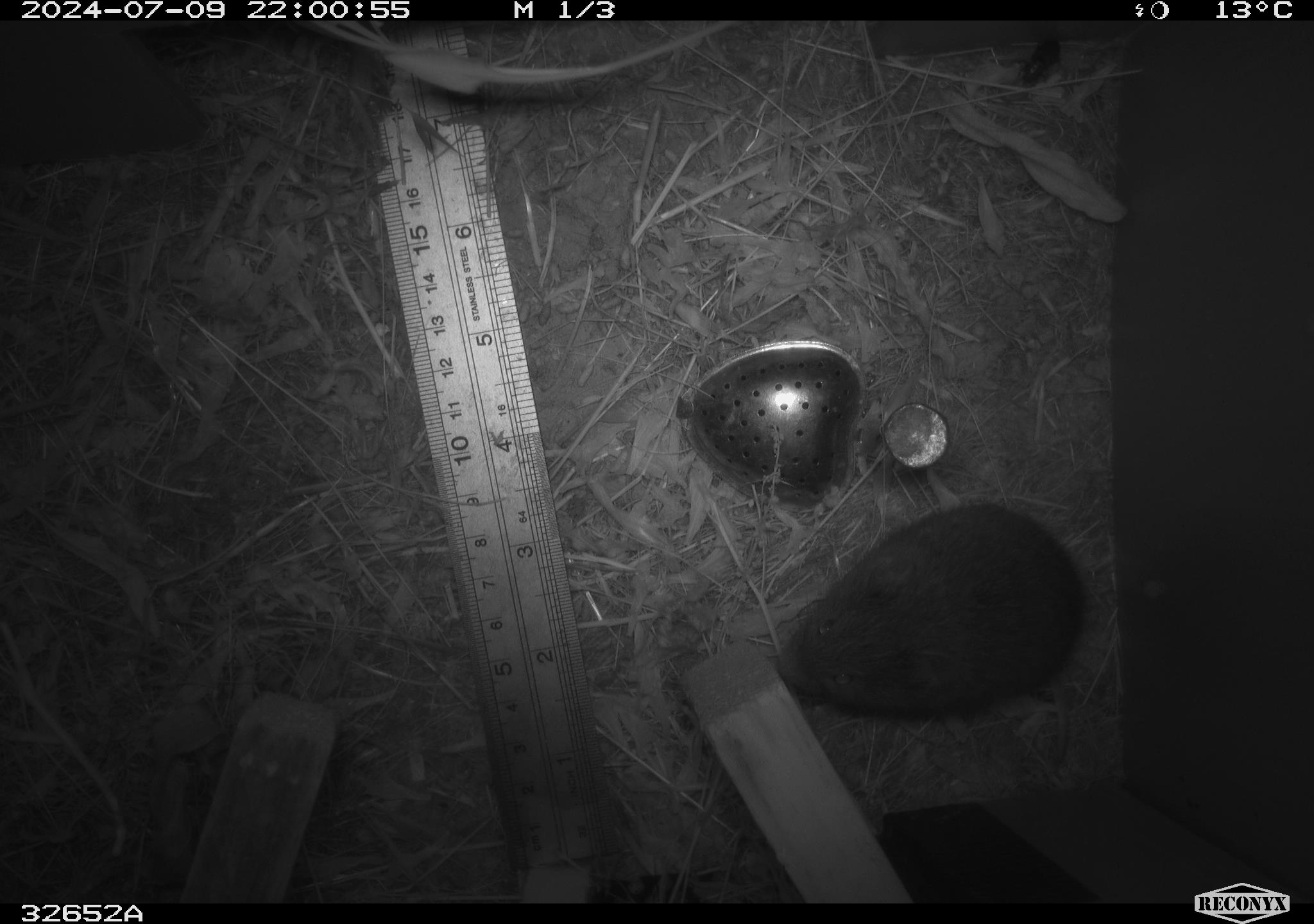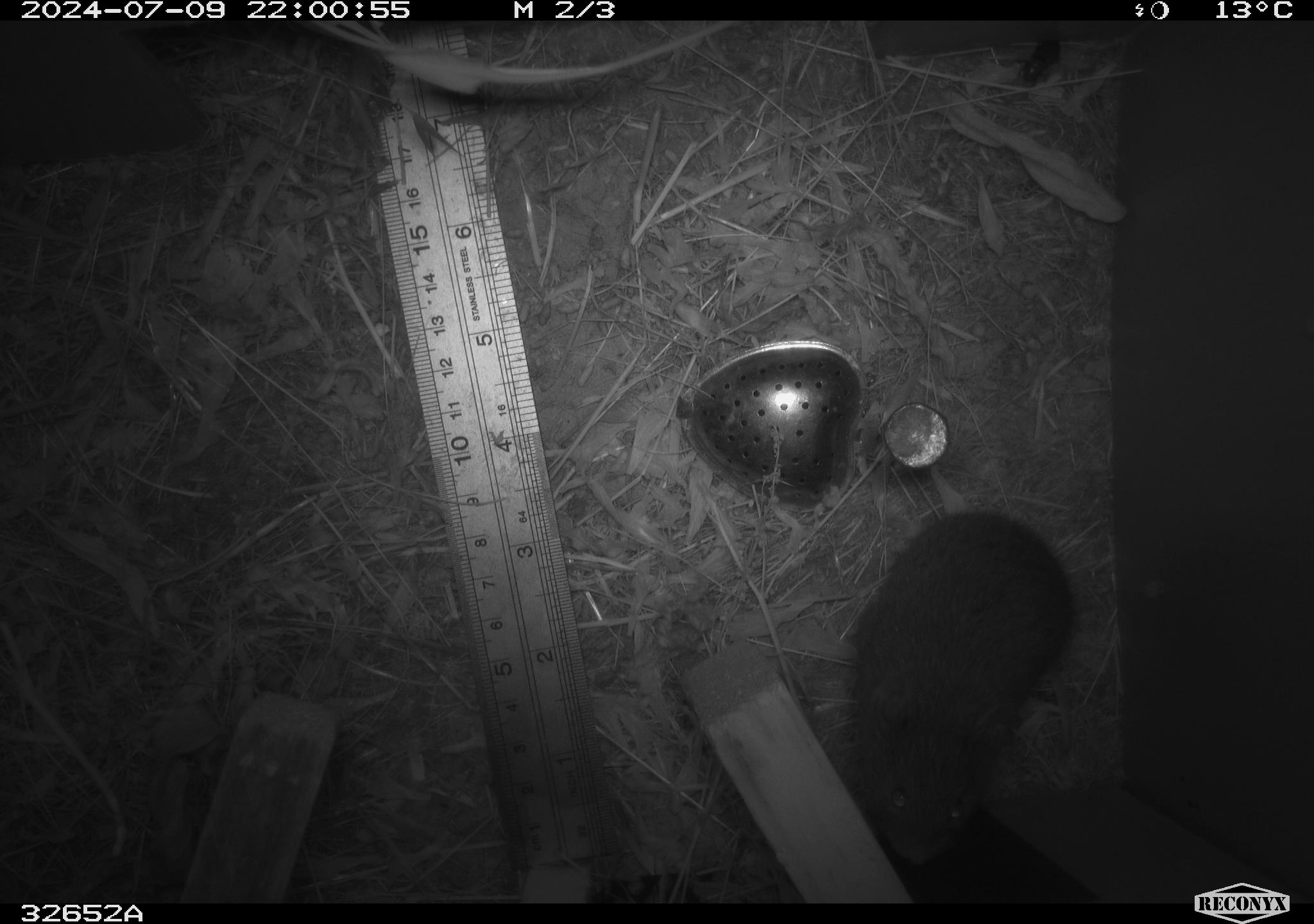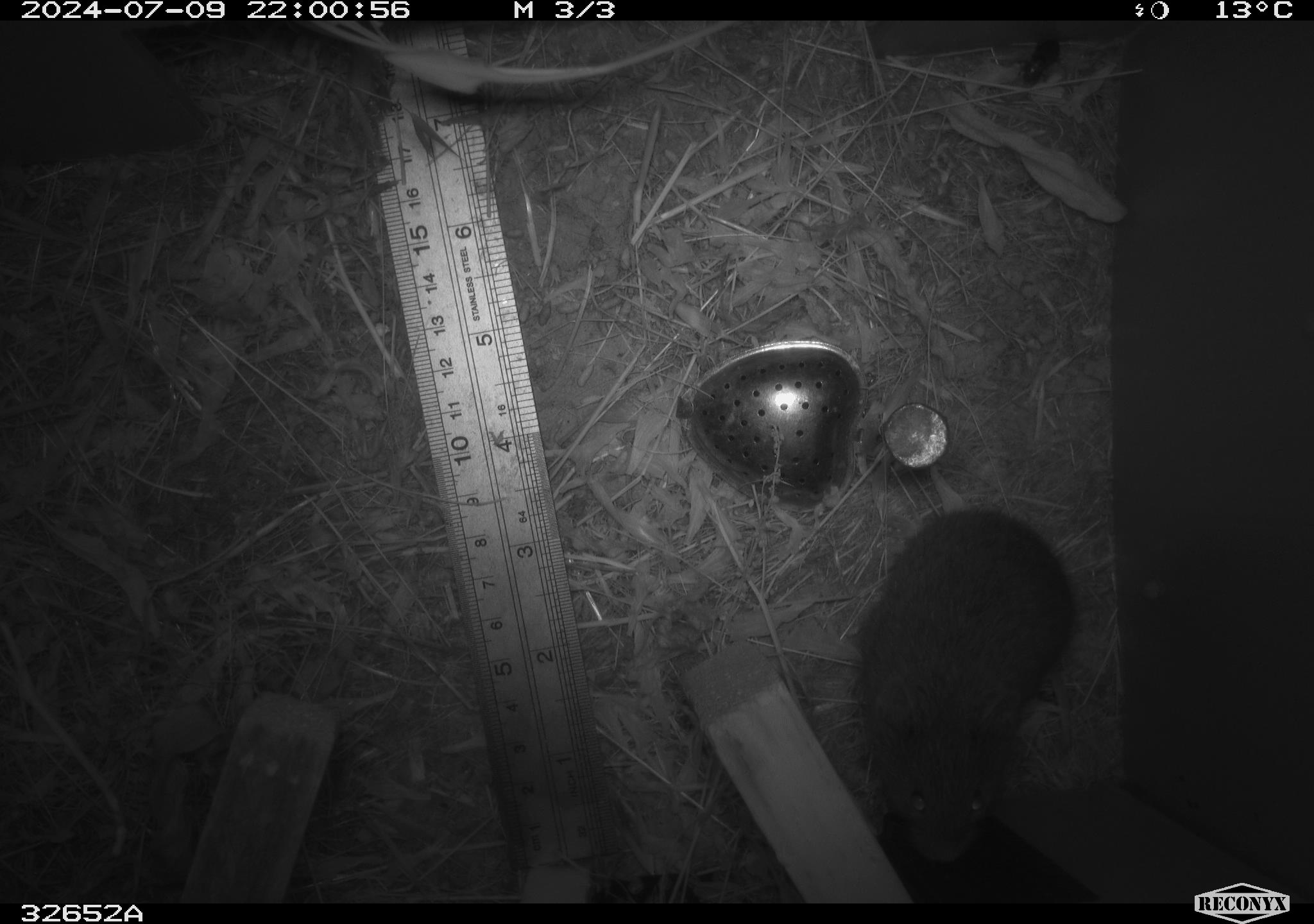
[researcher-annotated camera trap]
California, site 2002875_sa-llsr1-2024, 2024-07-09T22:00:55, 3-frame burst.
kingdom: Animalia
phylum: Chordata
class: Mammalia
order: Rodentia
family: Cricetidae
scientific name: Arvicolinae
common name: voles, lemmings, and muskrats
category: arvicolinae subfamily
Arvicolinae subfamily (voles, lemmings, and muskrats) (Arvicolinae).